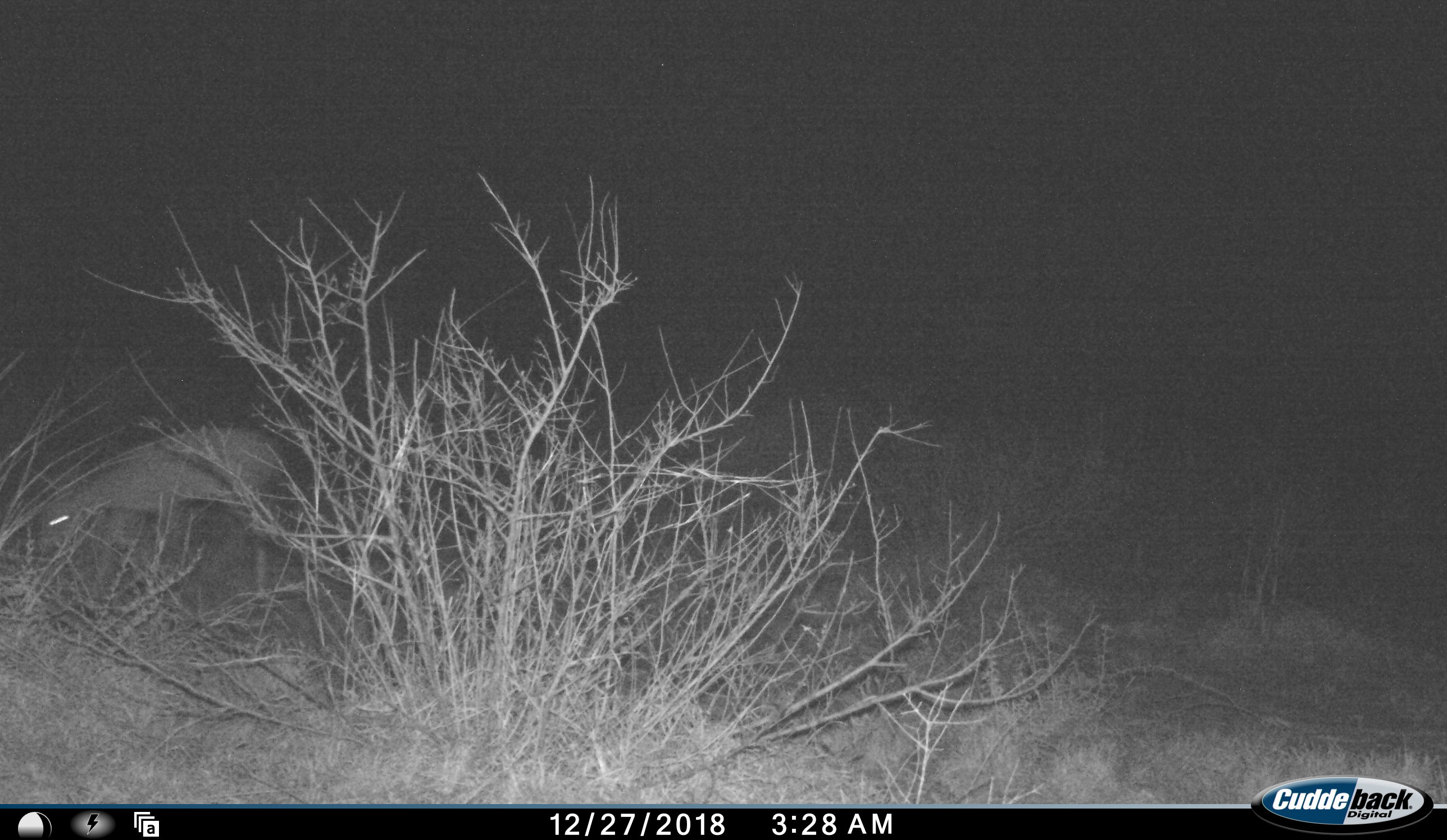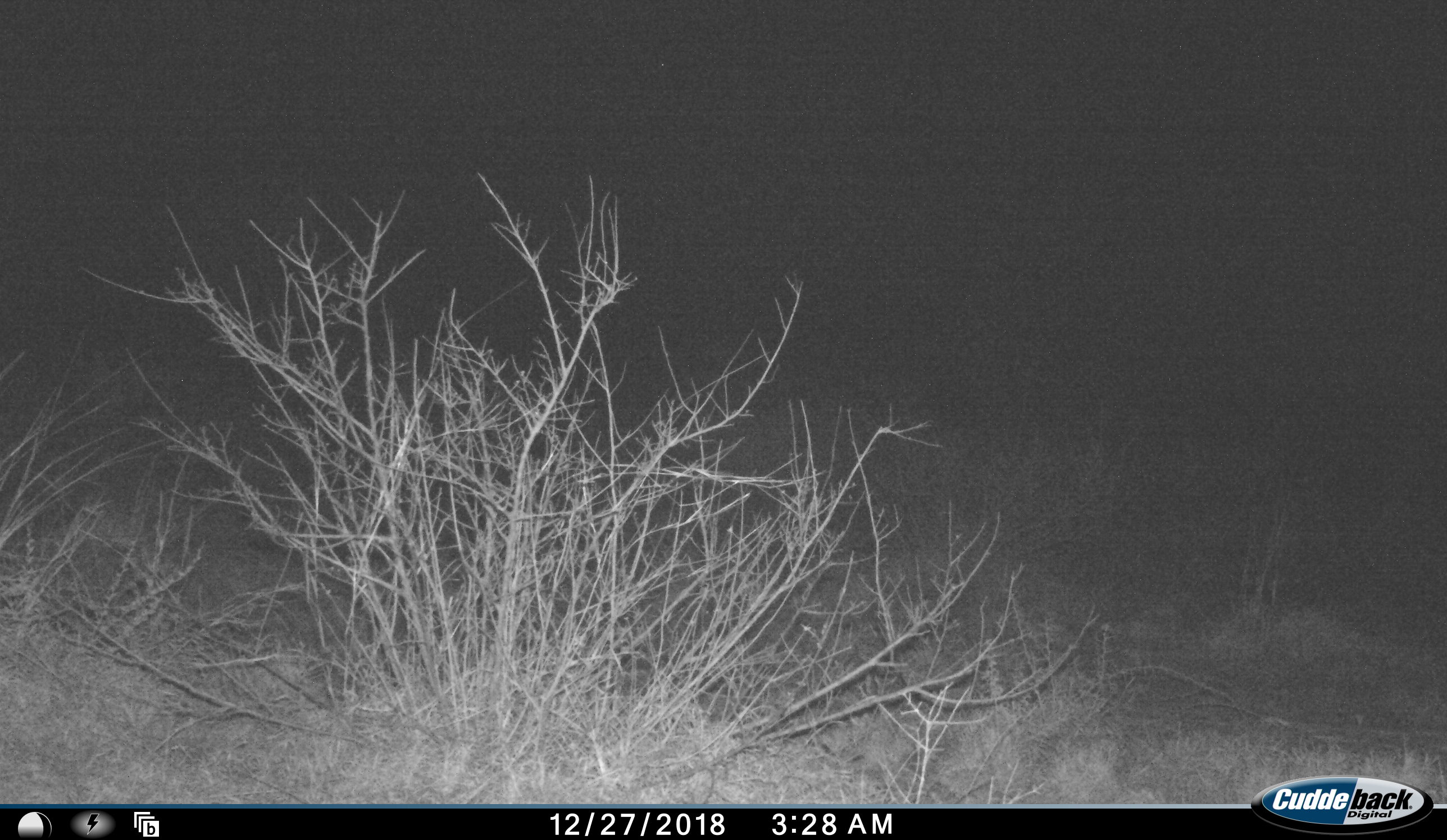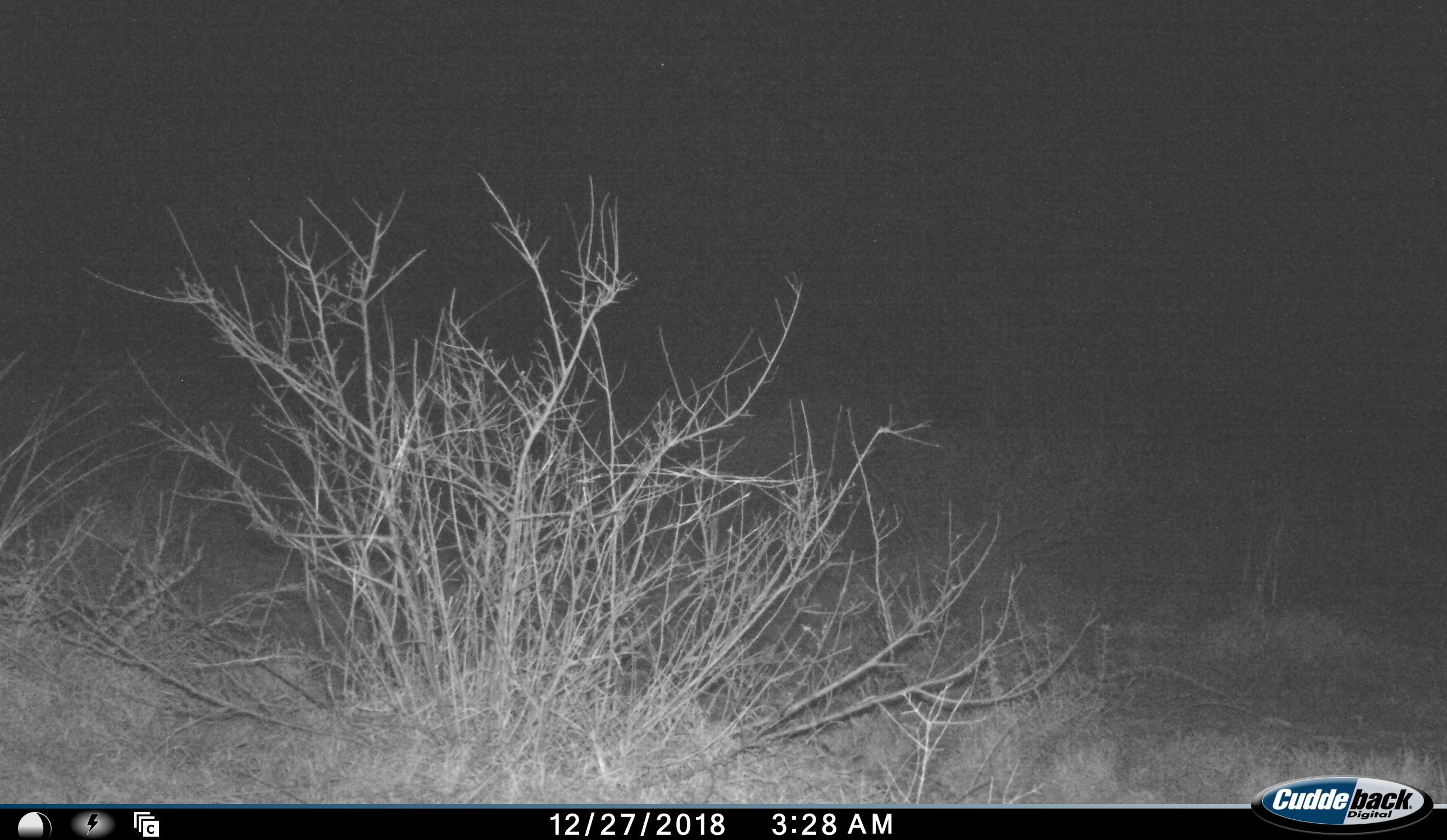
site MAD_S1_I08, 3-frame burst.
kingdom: Animalia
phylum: Chordata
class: Mammalia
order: Artiodactyla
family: Bovidae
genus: Sylvicapra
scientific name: Sylvicapra grimmia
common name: common duiker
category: duikercommongrey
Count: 1.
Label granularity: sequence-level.